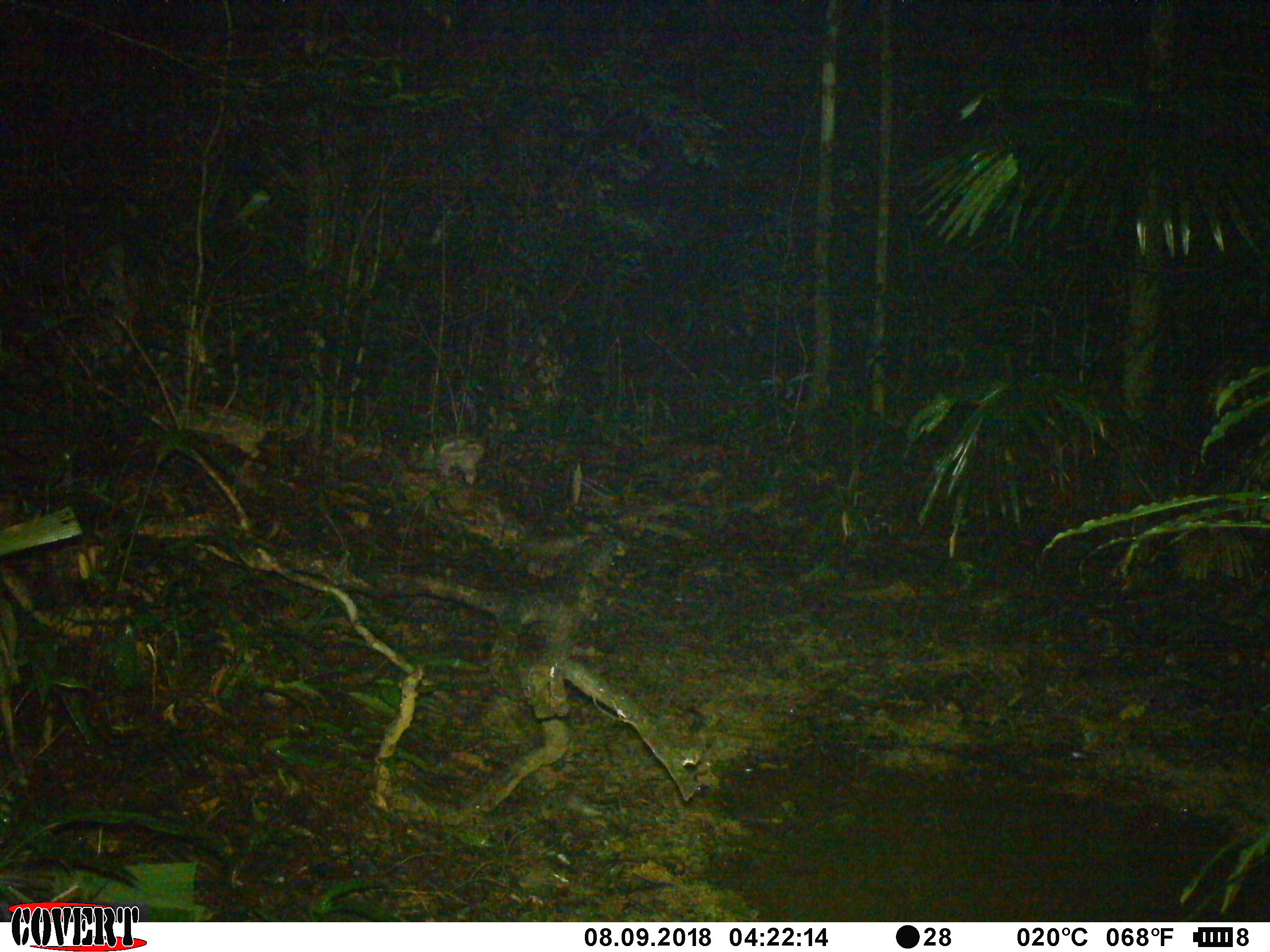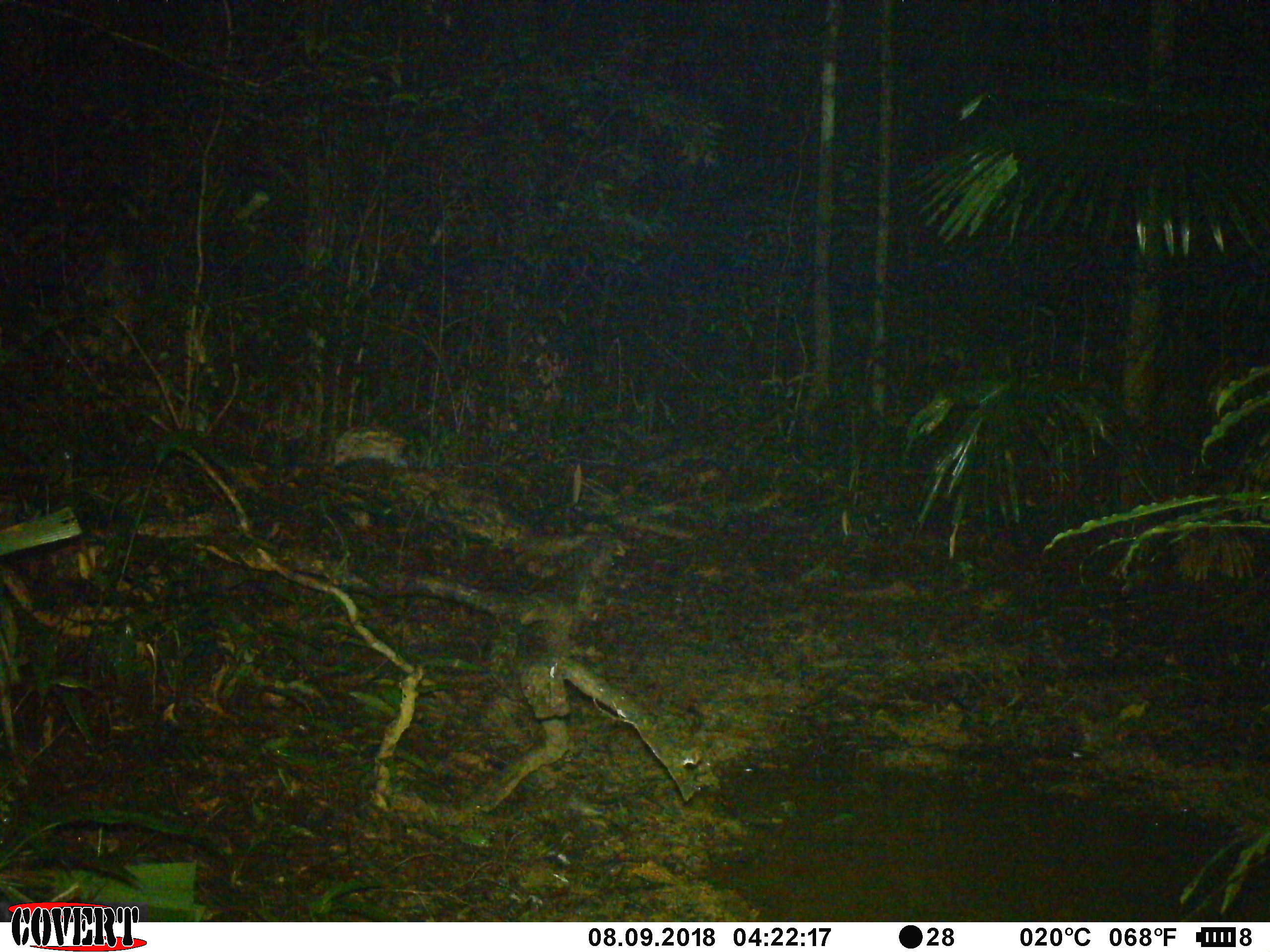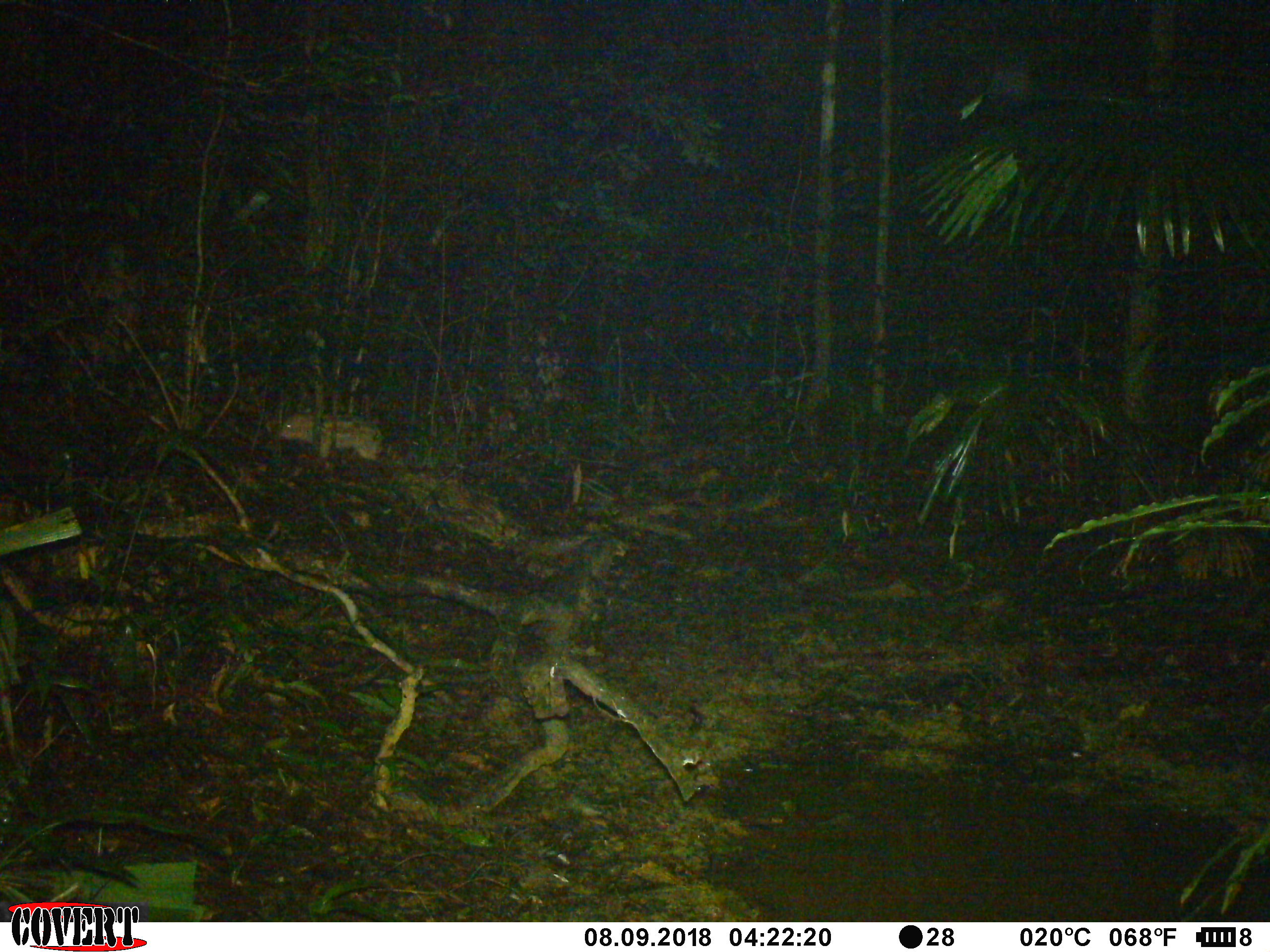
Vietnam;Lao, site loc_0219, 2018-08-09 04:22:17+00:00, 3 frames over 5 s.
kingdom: Animalia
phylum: Chordata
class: Mammalia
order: Artiodactyla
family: Suidae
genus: Sus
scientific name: Sus scrofa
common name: eurasian wild pig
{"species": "eurasian wild pig (Sus scrofa)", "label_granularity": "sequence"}